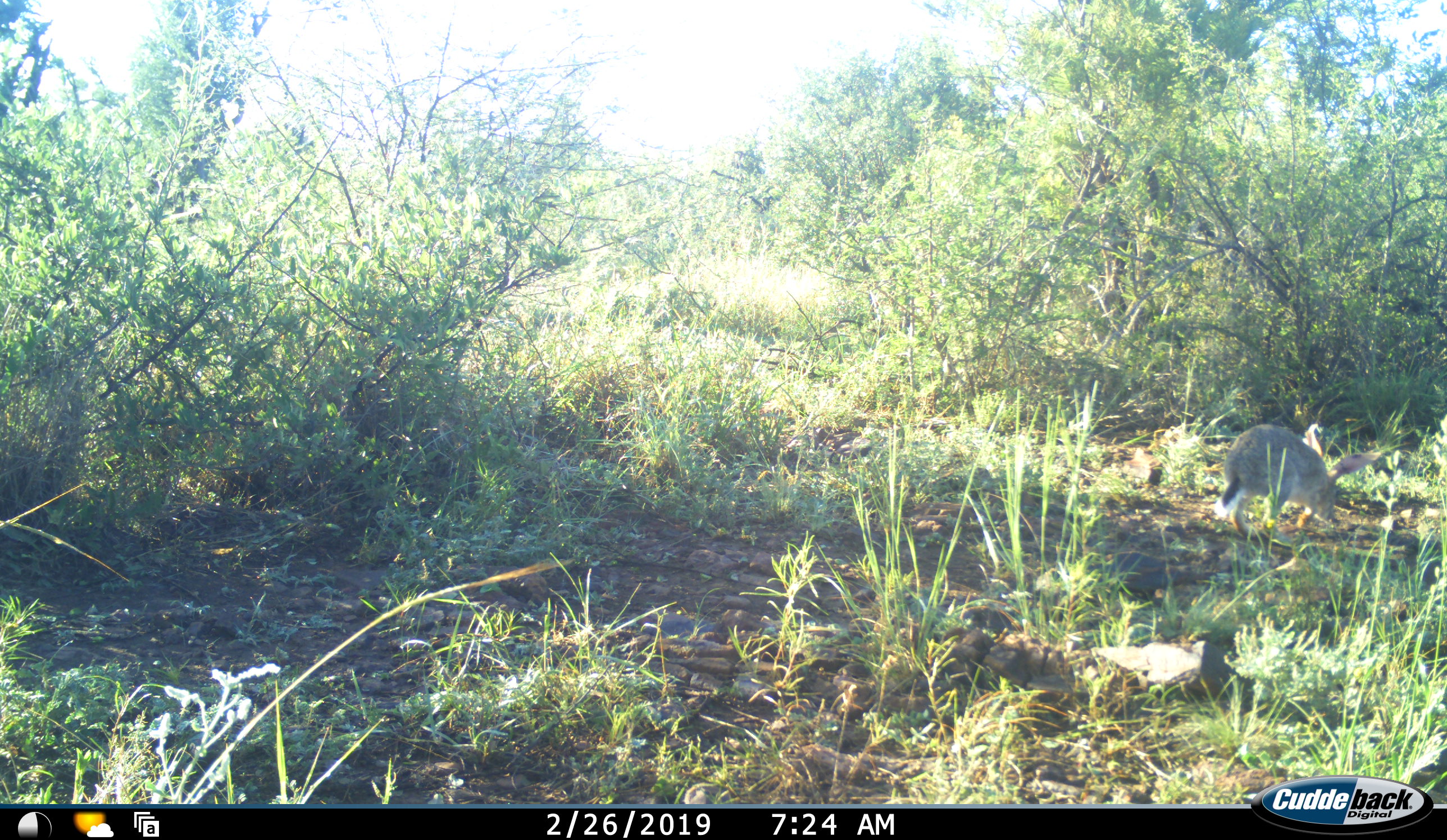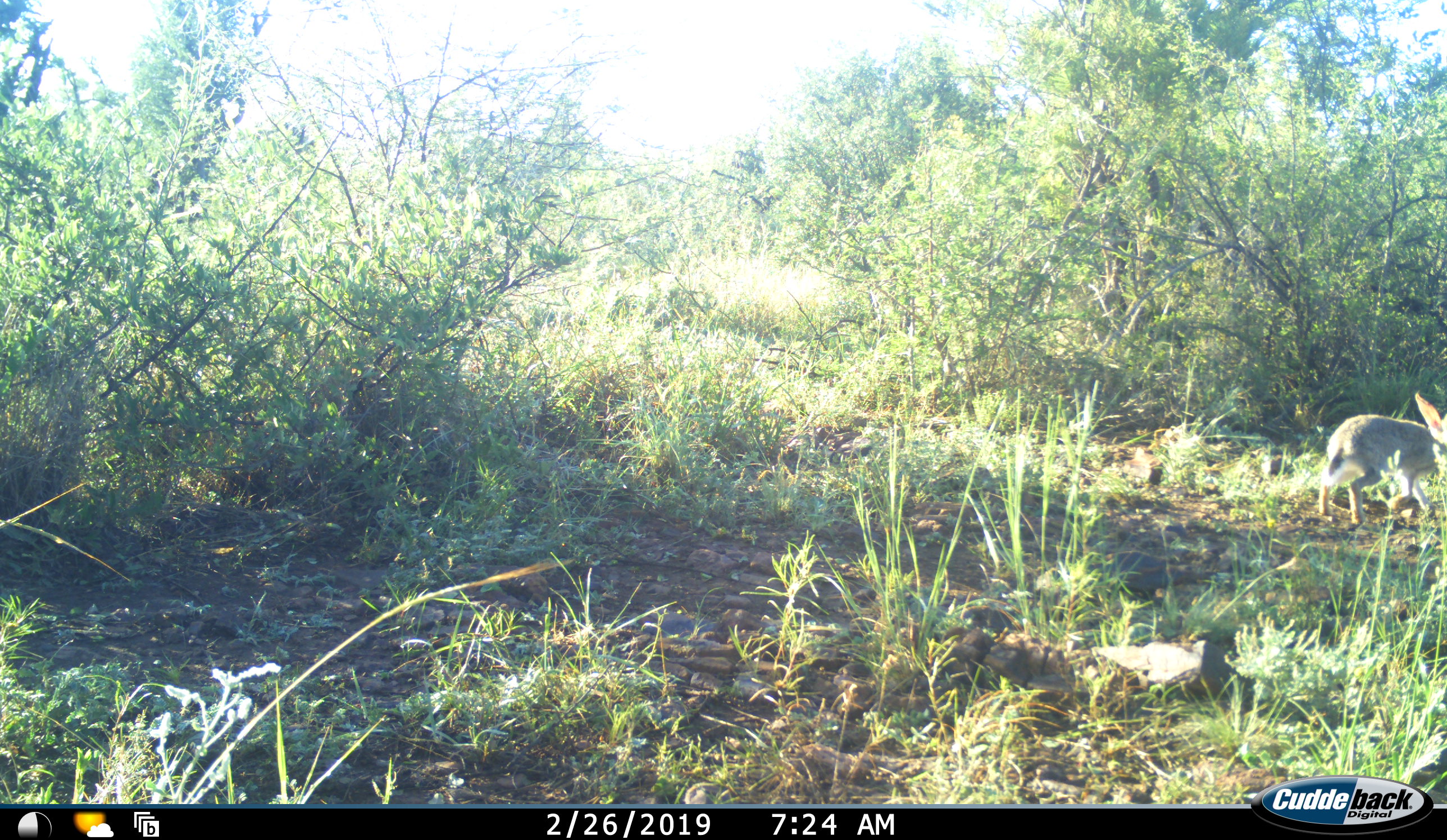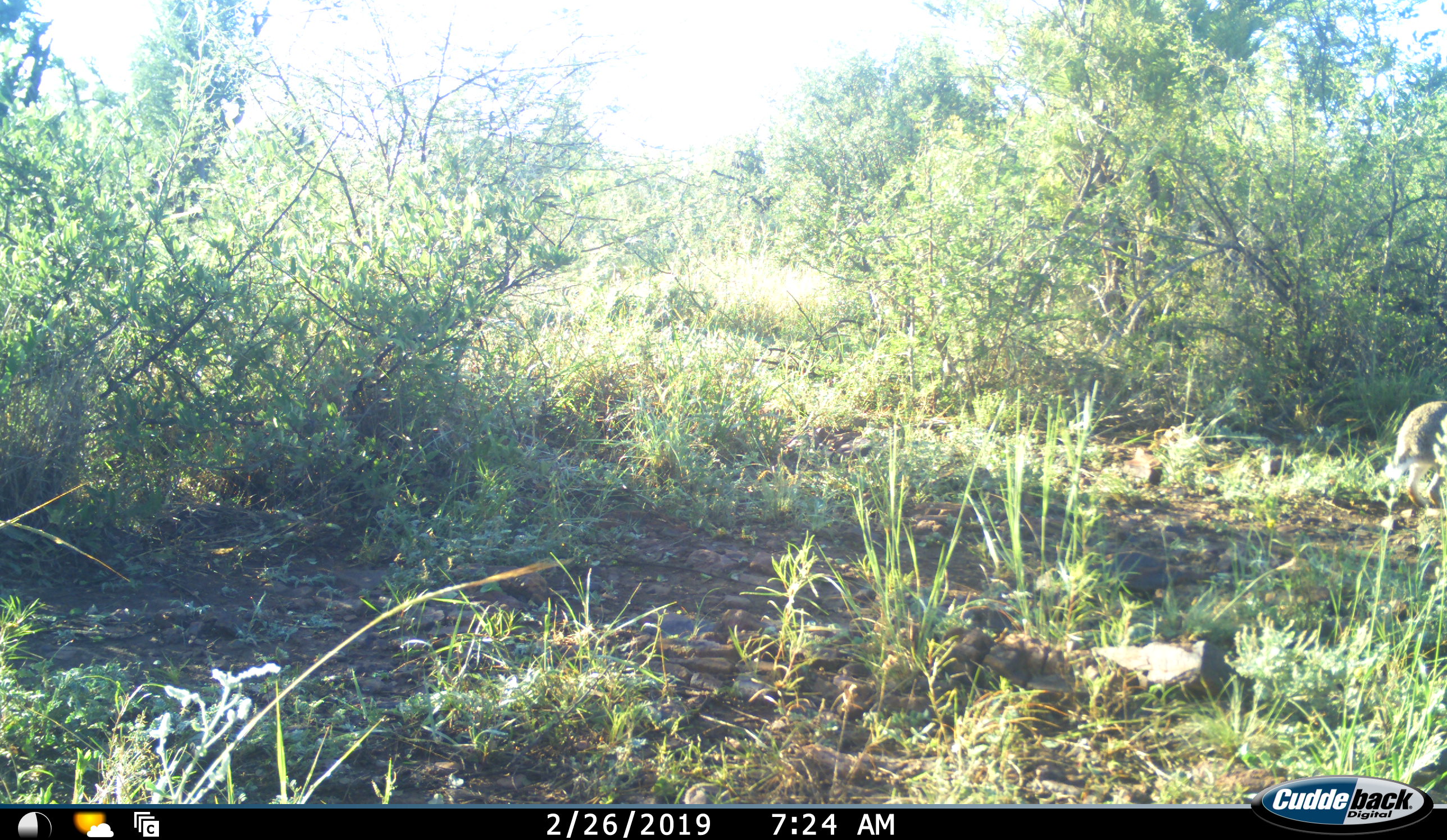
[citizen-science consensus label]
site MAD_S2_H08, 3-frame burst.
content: unidentified animal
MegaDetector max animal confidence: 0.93